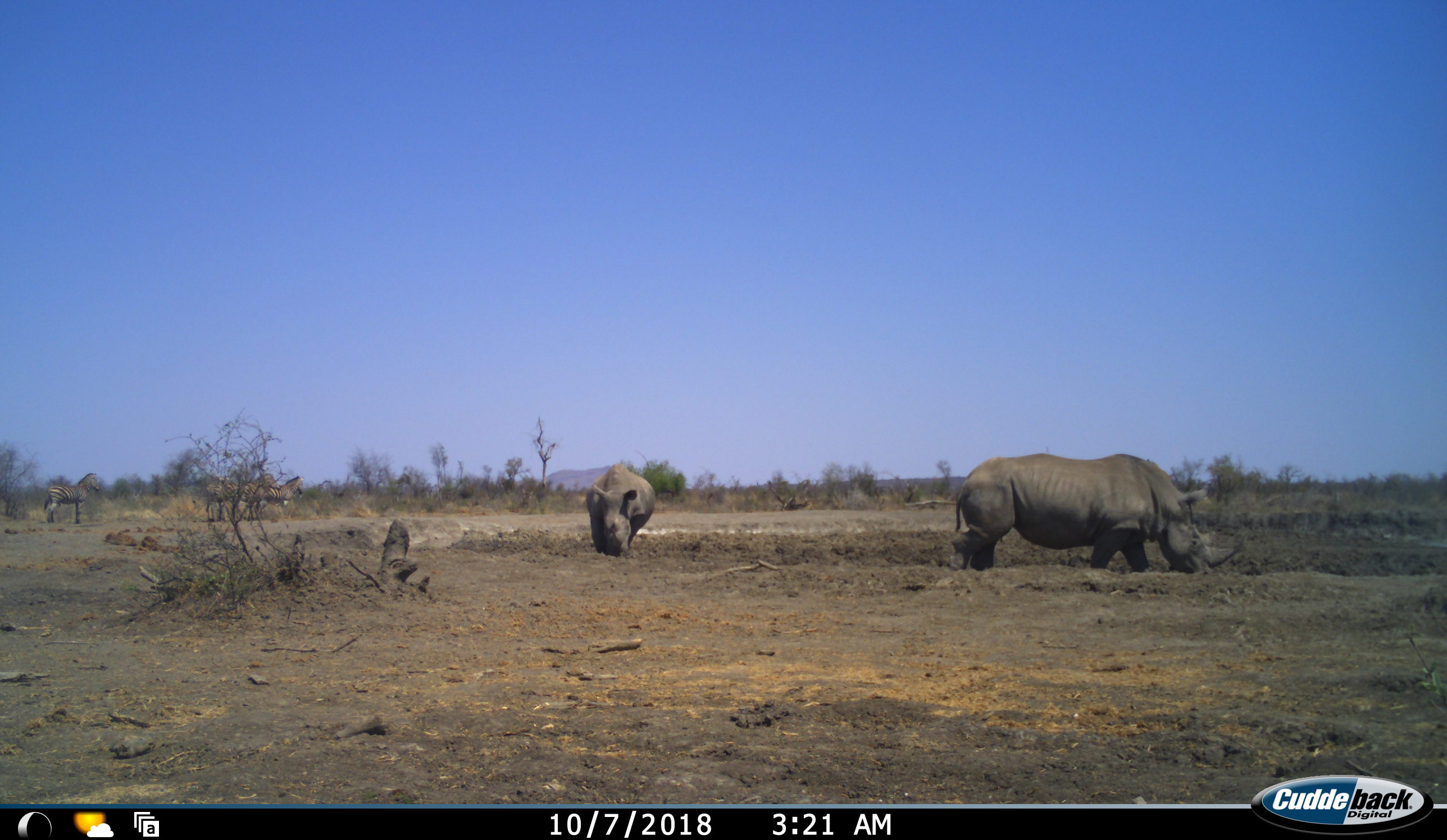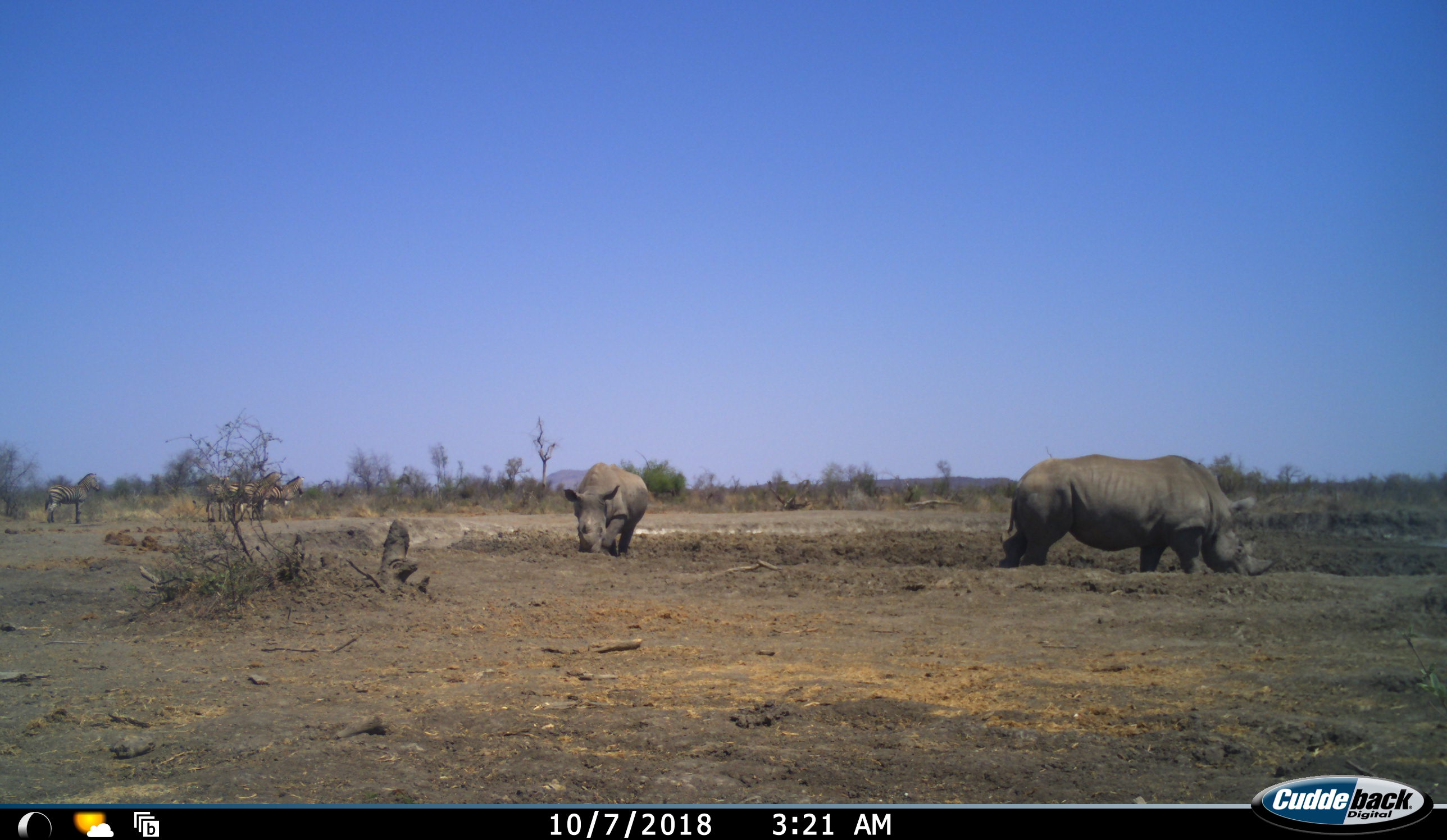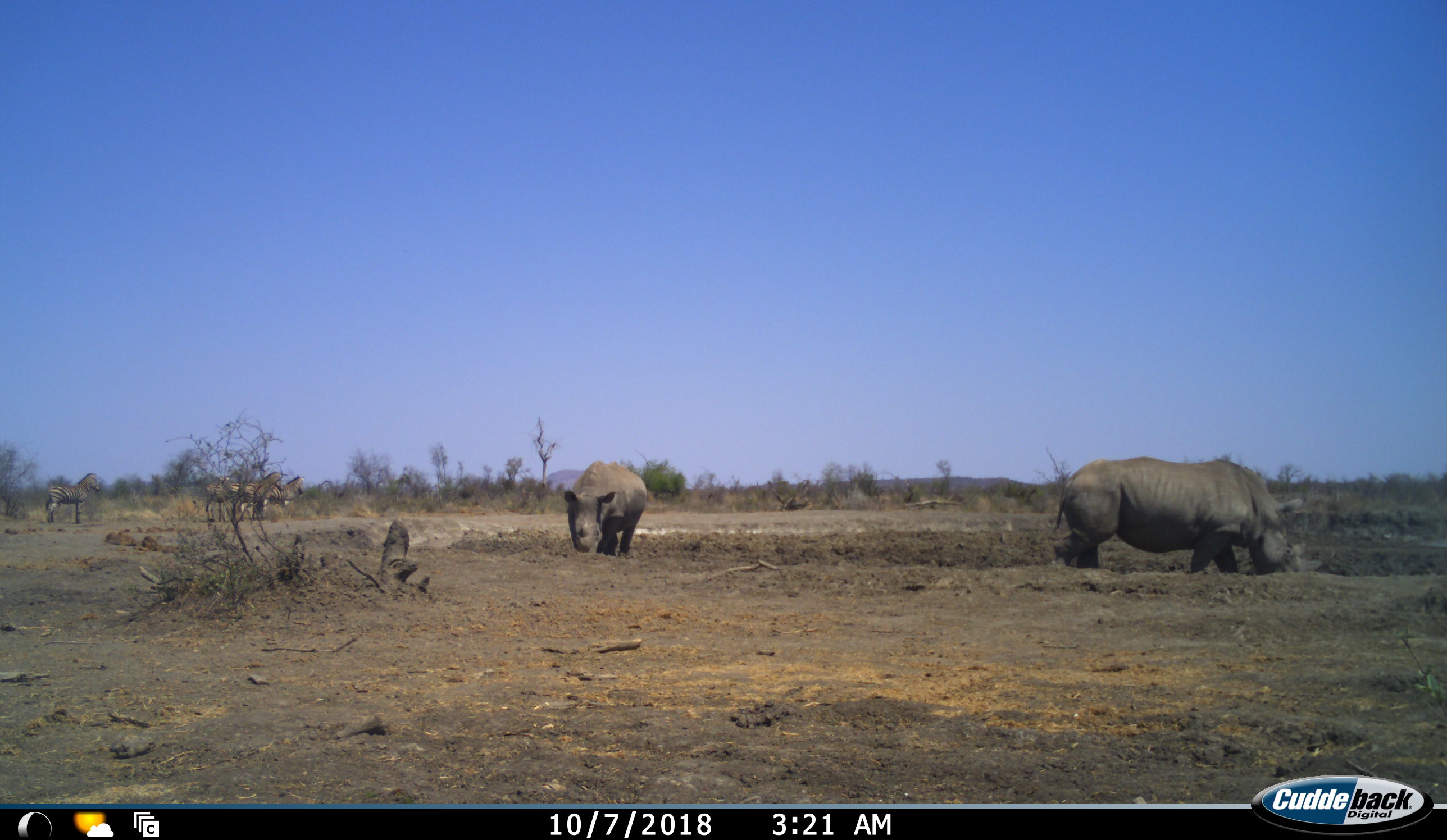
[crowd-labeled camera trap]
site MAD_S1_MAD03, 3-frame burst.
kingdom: Animalia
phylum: Chordata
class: Mammalia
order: Perissodactyla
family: Rhinocerotidae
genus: Ceratotherium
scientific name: Ceratotherium simum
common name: white rhinoceros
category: rhinoceroswhite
Rhinoceroswhite (white rhinoceros) (Ceratotherium simum), count 2. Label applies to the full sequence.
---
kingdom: Animalia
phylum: Chordata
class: Mammalia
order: Perissodactyla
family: Equidae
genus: Equus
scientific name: Equus quagga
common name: plains zebra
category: zebraplains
Zebraplains (plains zebra) (Equus quagga), count 4. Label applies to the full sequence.